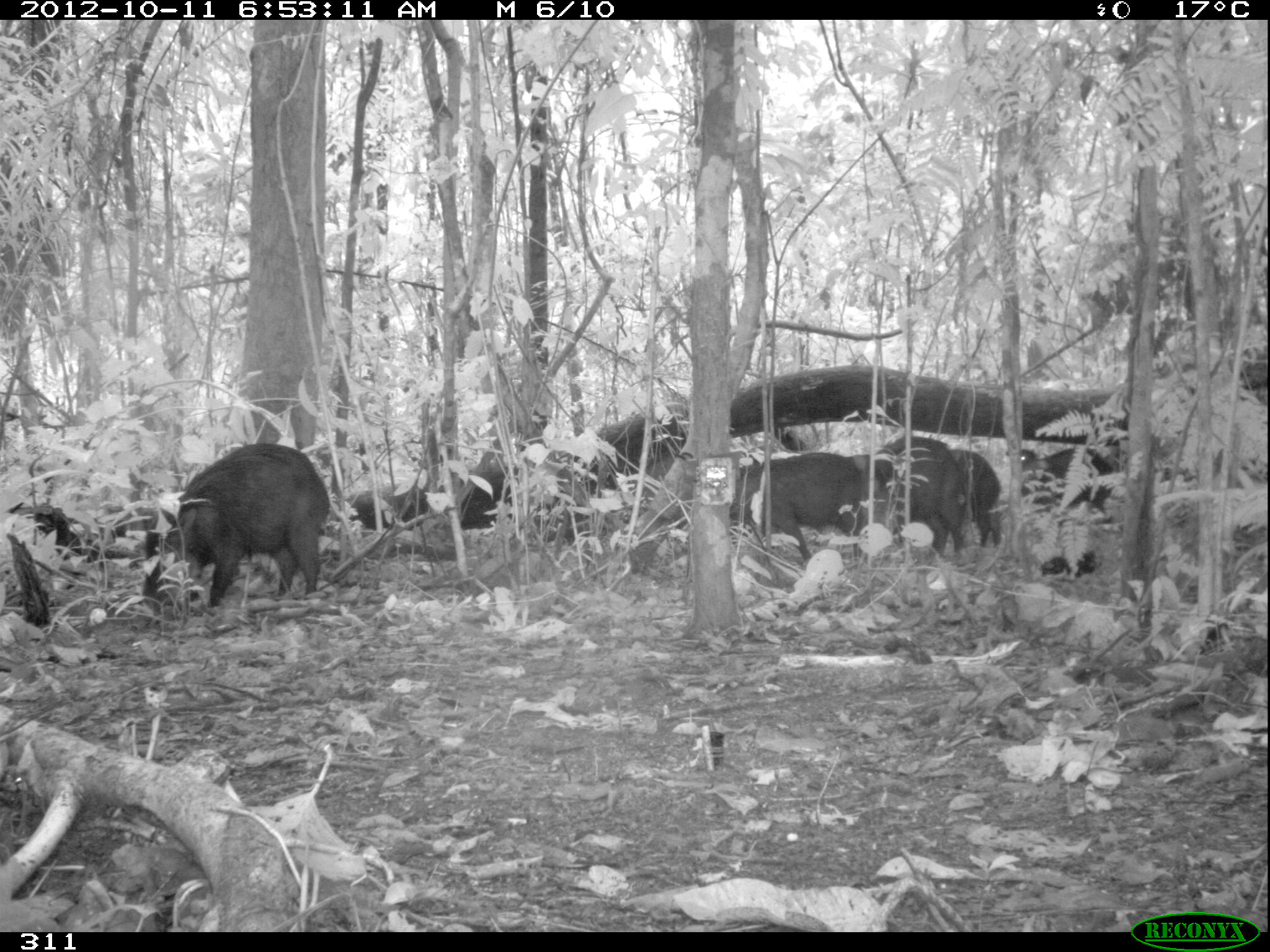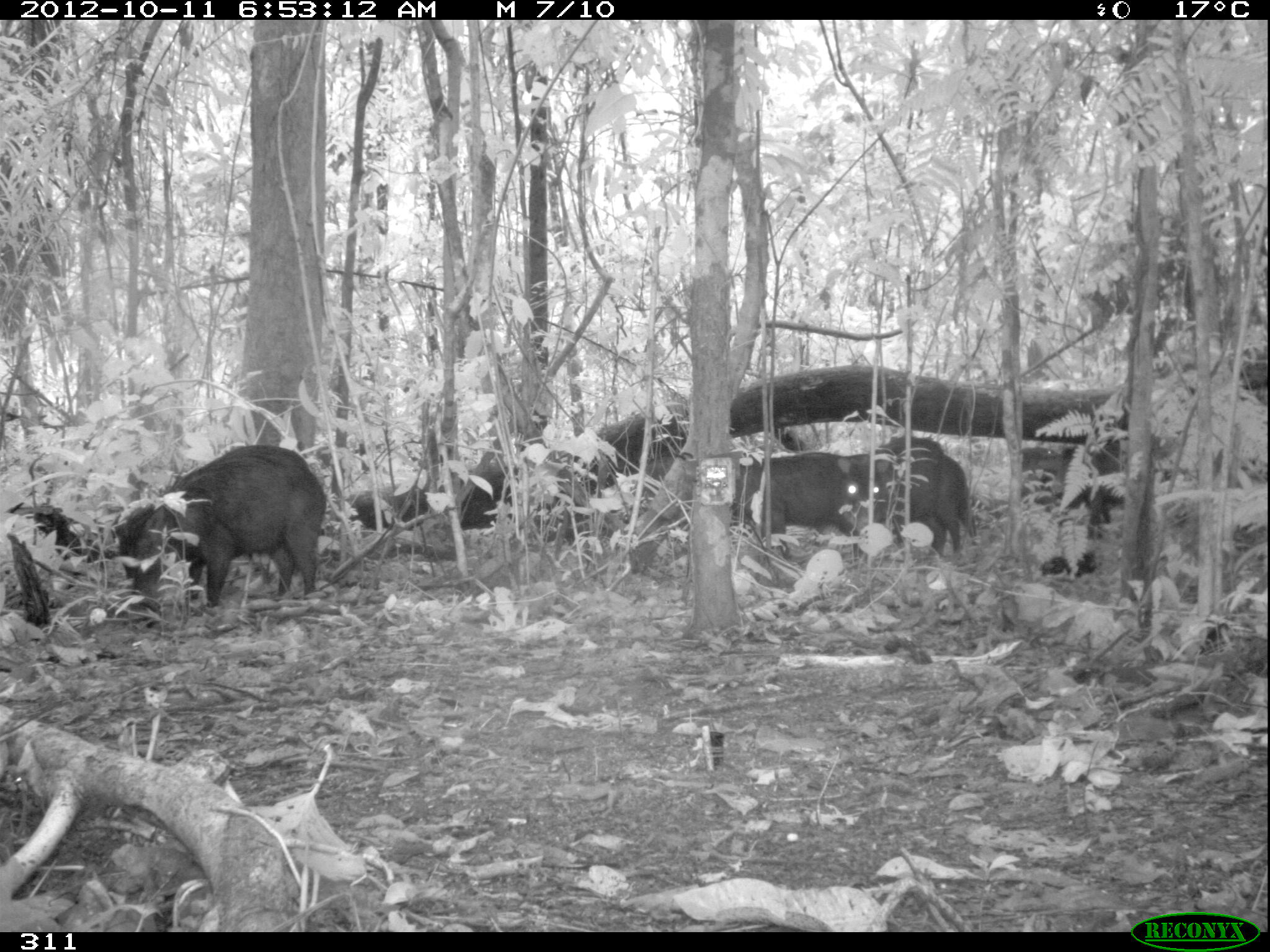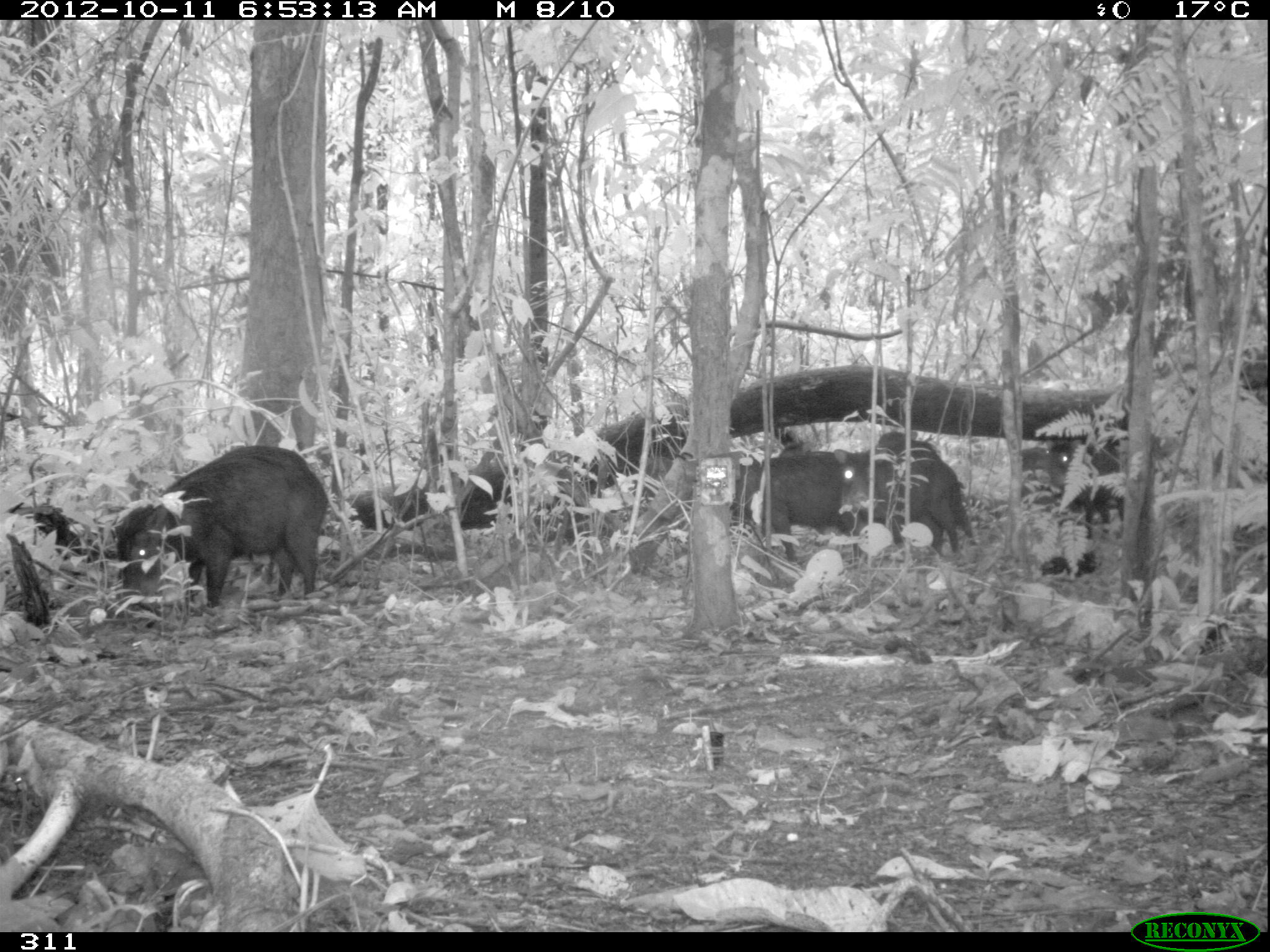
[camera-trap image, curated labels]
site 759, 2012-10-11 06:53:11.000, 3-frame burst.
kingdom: Animalia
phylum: Chordata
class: Mammalia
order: Artiodactyla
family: Tayassuidae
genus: Tayassu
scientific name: Tayassu pecari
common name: white-lipped peccary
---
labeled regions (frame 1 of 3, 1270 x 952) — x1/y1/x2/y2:
tayassu pecari: 141/441/330/607; 729/452/866/560; 874/435/964/553; 1004/446/1113/511; 945/448/1000/548; 852/454/870/473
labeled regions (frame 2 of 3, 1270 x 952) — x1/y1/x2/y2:
tayassu pecari: 110/443/327/609; 731/451/858/560; 841/454/975/556; 1020/446/1065/503; 874/435/944/461